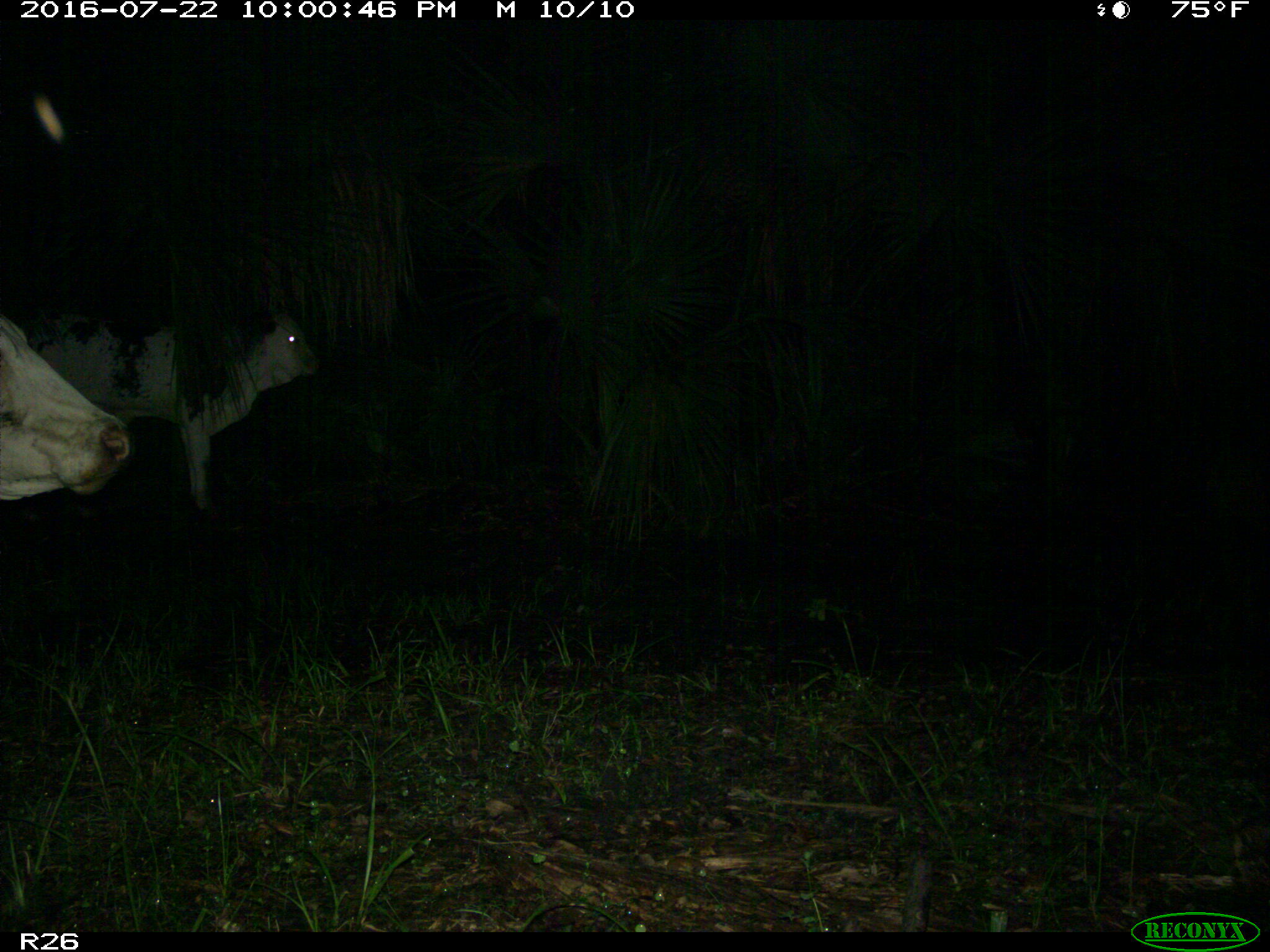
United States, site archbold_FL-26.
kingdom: Animalia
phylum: Chordata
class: Mammalia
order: Artiodactyla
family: Bovidae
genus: Bos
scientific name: Bos taurus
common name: domestic cow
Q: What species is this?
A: Bos taurus (domestic cow).